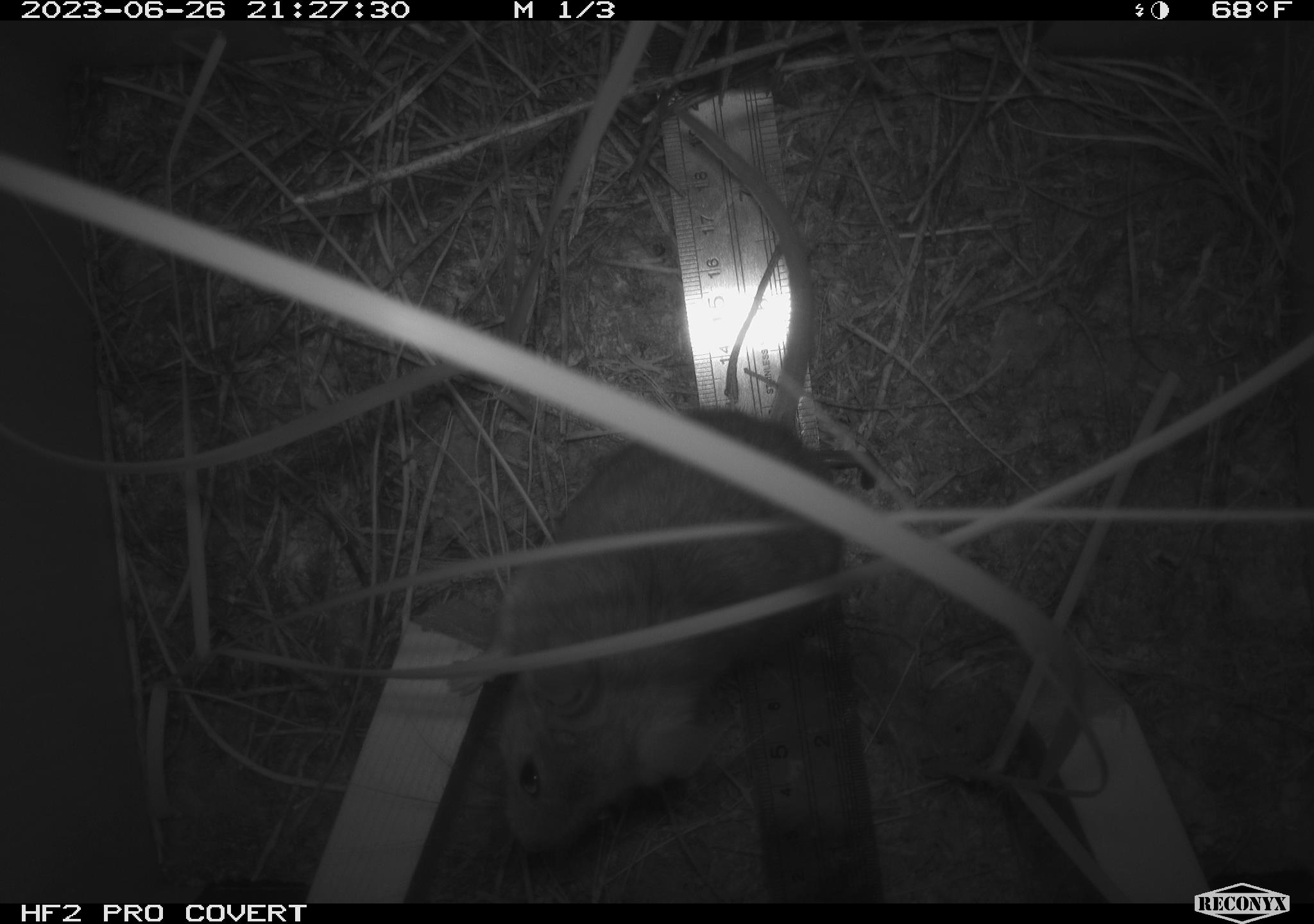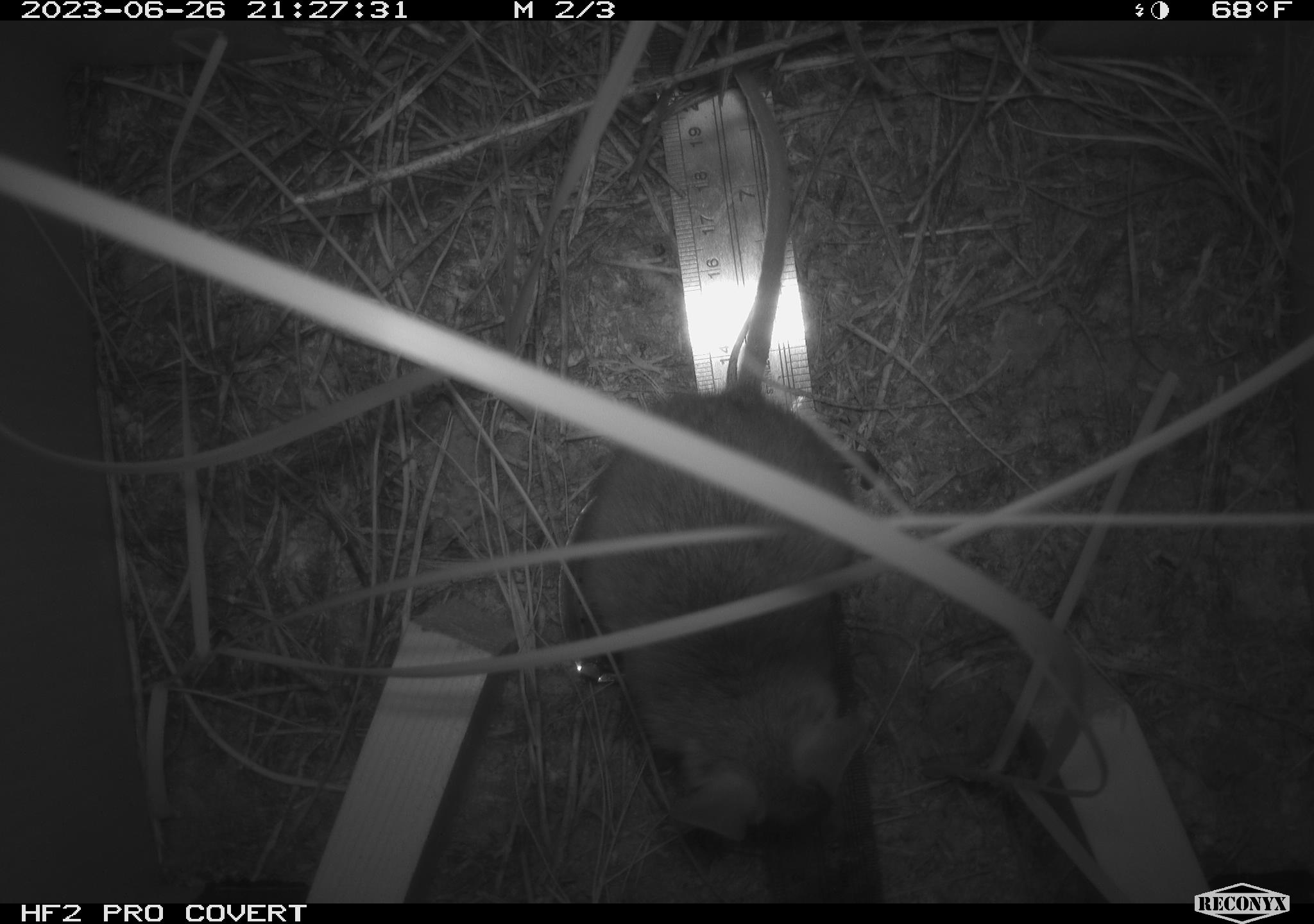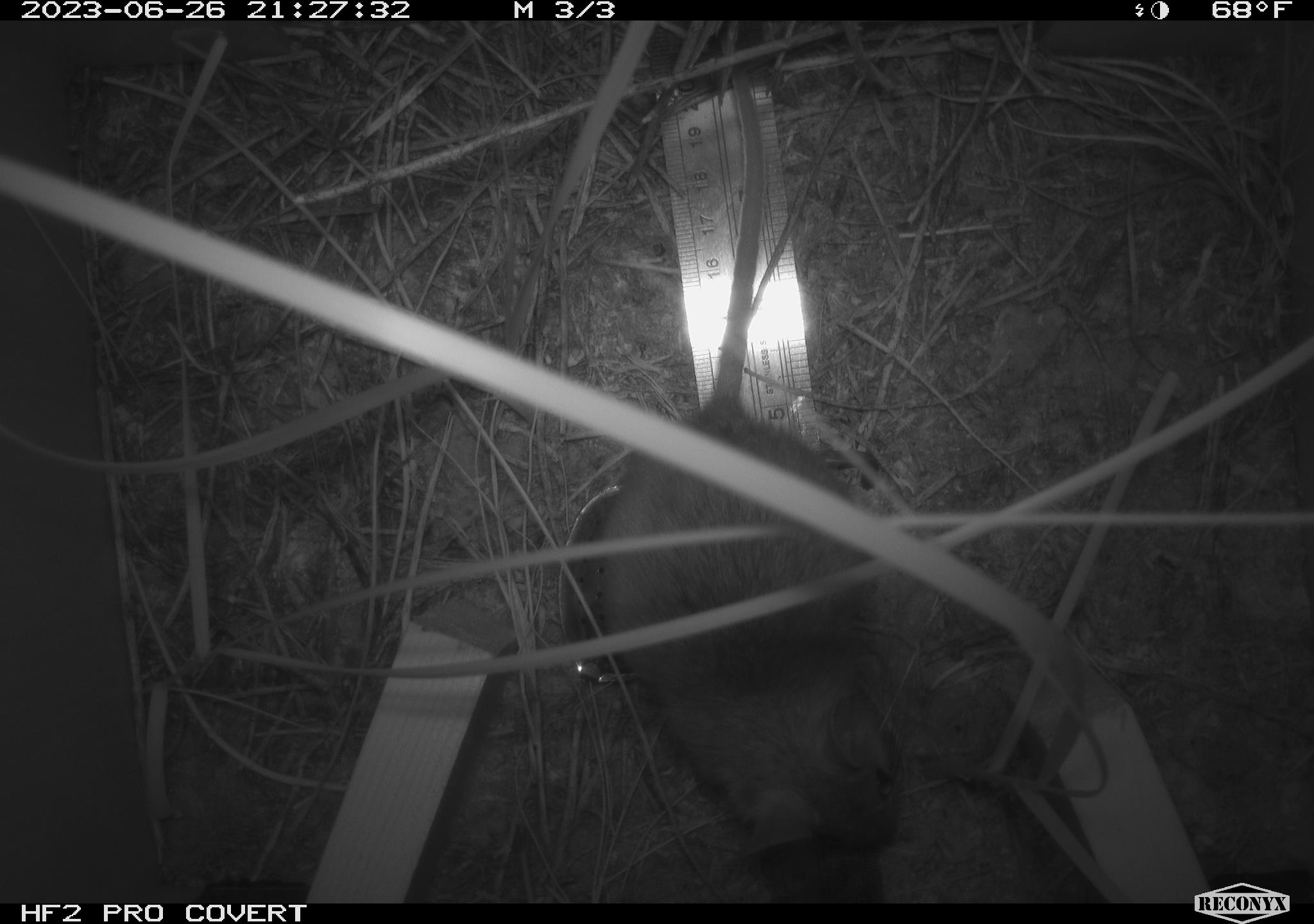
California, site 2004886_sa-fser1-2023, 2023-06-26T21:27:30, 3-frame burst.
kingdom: Animalia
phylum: Chordata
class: Mammalia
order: Rodentia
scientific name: Rodentia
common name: mouse species